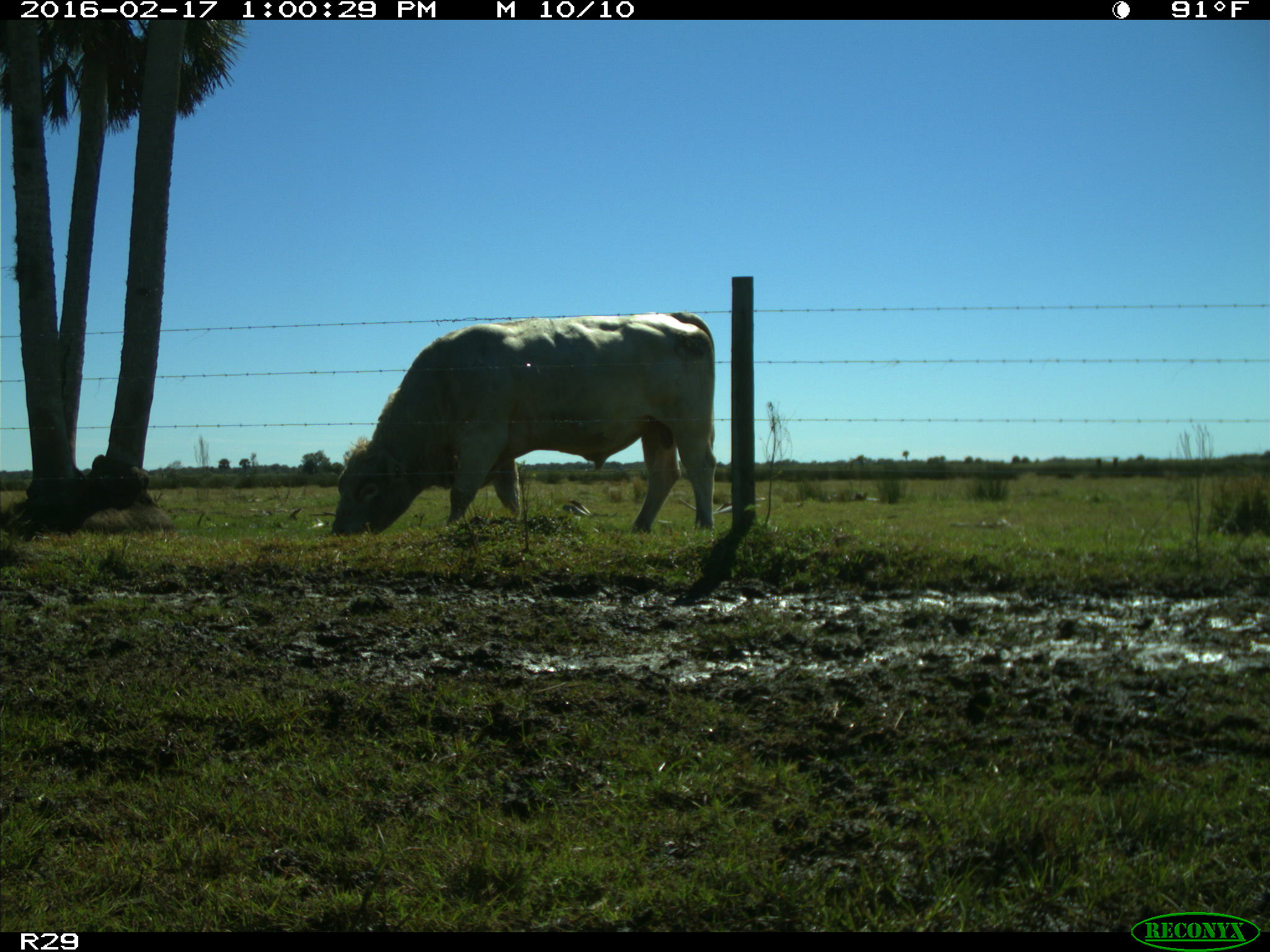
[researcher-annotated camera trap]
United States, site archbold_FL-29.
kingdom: Animalia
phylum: Chordata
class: Mammalia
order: Artiodactyla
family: Bovidae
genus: Bos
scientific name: Bos taurus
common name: domestic cow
Bos taurus (domestic cow).